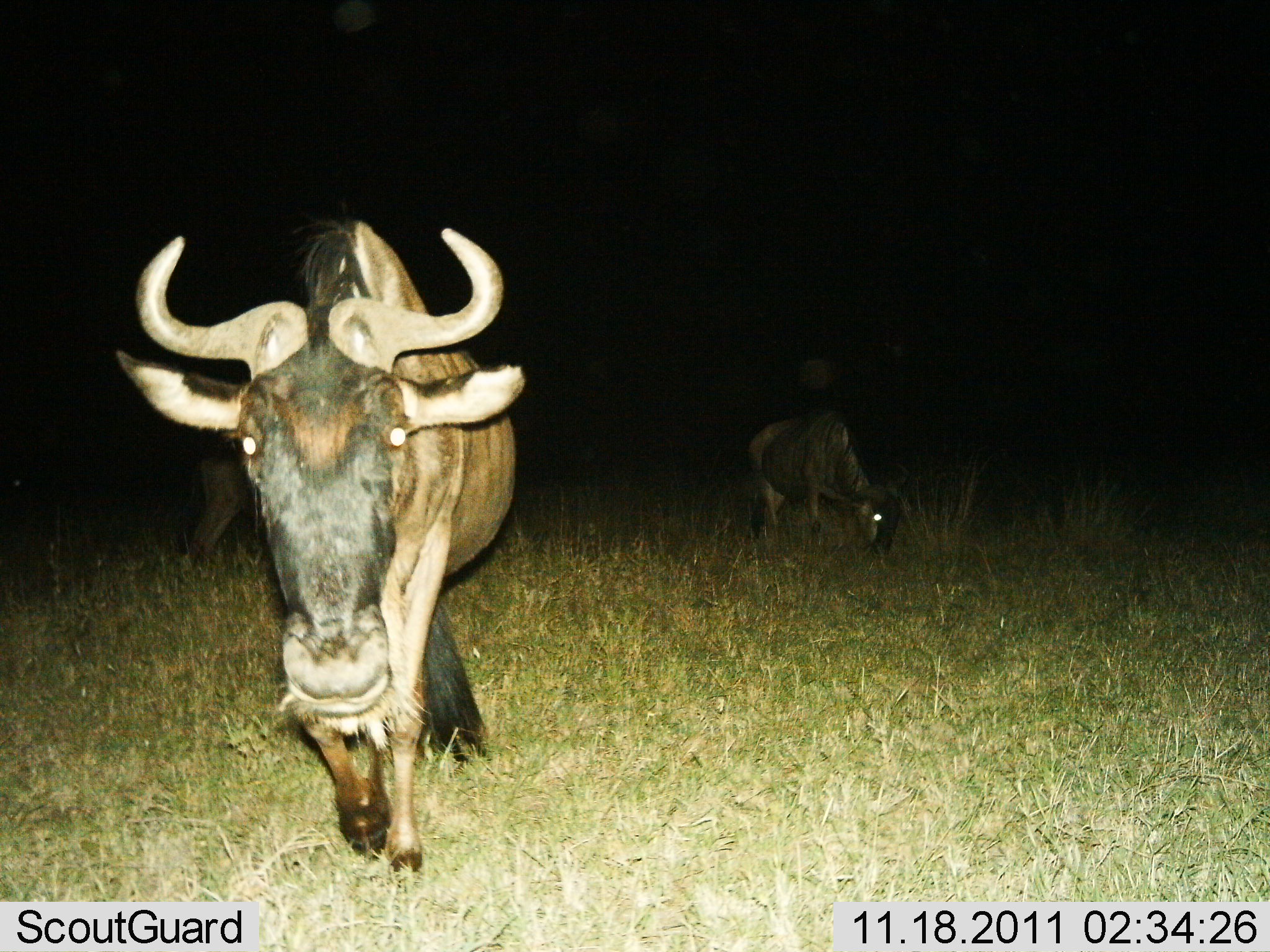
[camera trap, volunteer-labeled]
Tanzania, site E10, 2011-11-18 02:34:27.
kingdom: Animalia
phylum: Chordata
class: Mammalia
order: Artiodactyla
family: Bovidae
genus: Connochaetes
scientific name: Connochaetes taurinus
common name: blue wildebeest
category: wildebeest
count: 3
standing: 23%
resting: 0%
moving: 69%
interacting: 0%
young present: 15%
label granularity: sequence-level